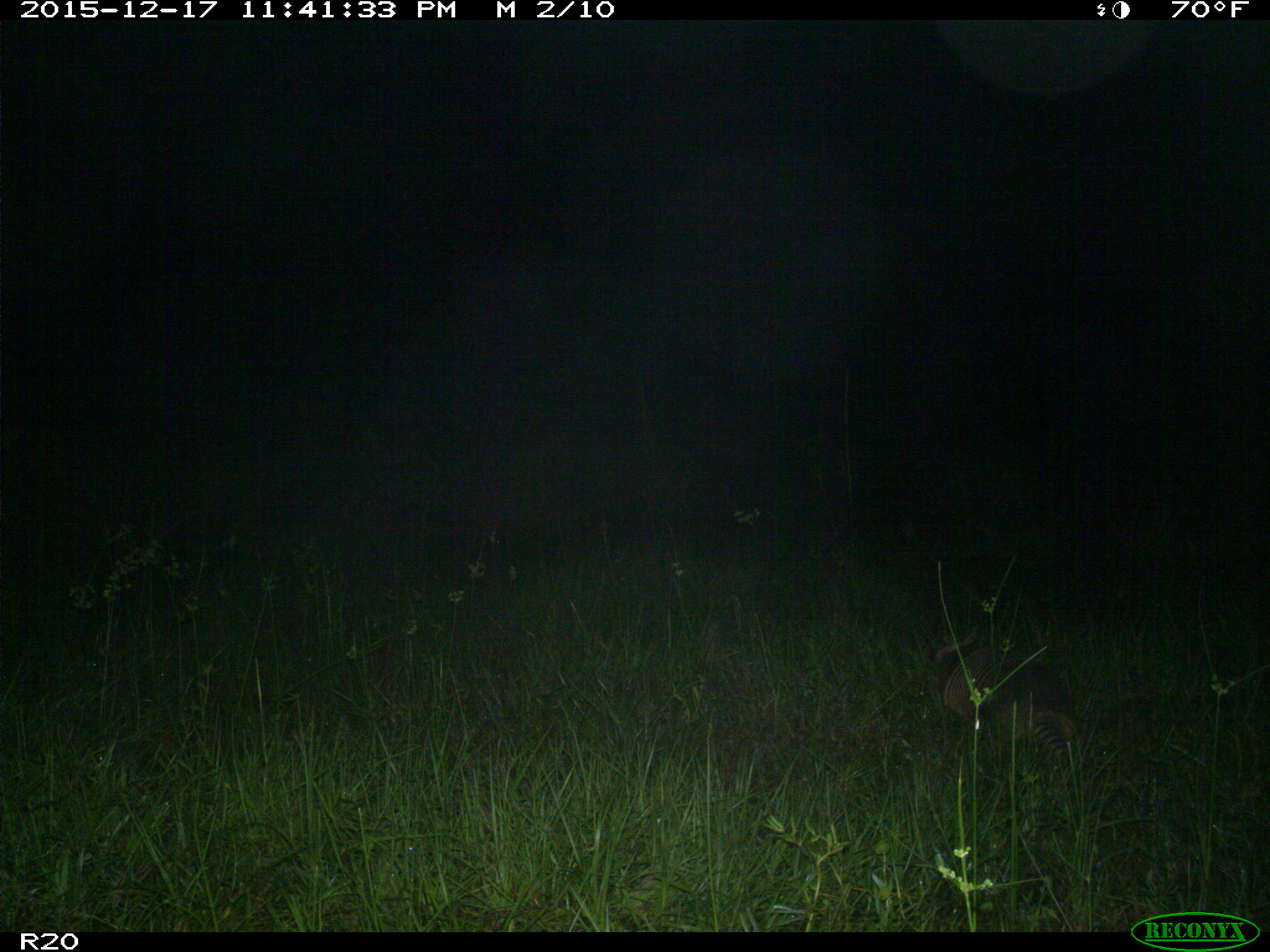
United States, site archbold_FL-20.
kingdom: Animalia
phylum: Chordata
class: Mammalia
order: Cingulata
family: Dasypodidae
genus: Dasypus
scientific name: Dasypus novemcinctus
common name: nine-banded armadillo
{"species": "Dasypus novemcinctus (nine-banded armadillo)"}